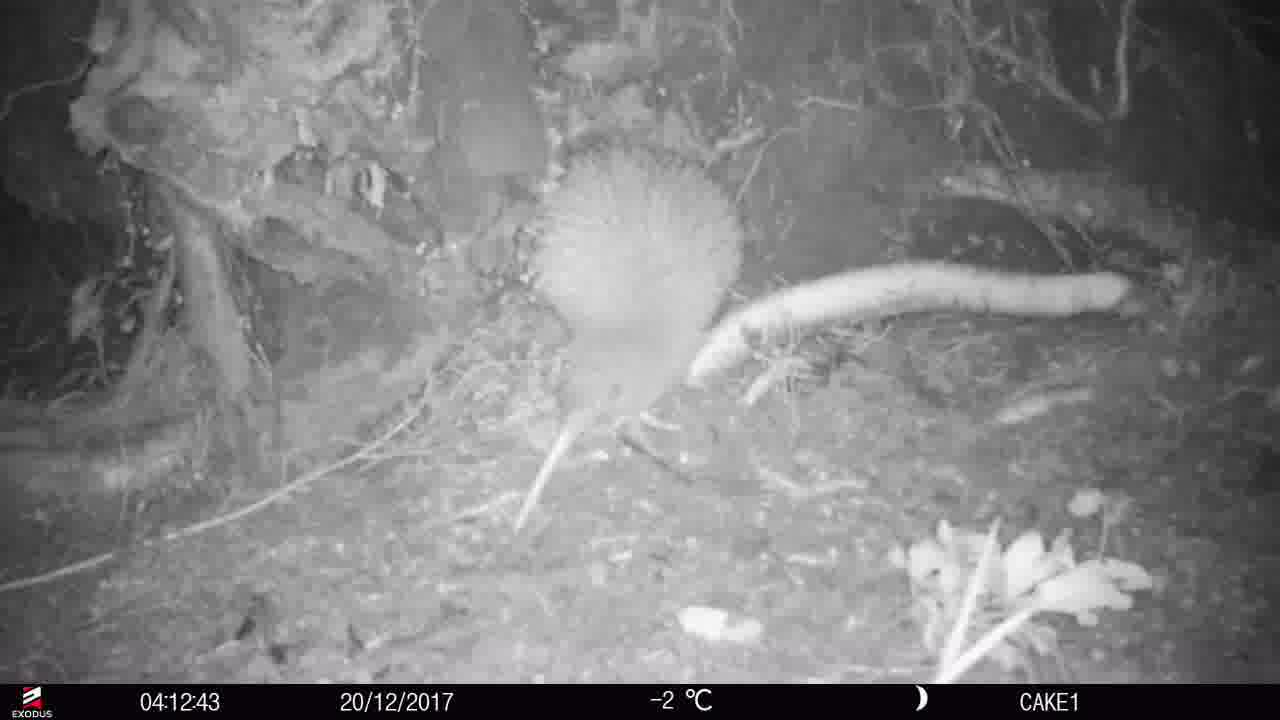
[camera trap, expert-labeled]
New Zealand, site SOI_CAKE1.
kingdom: Animalia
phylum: Chordata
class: Aves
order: Apterygiformes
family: Apterygidae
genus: Apteryx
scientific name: Apteryx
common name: kiwi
Kiwi (Apteryx).